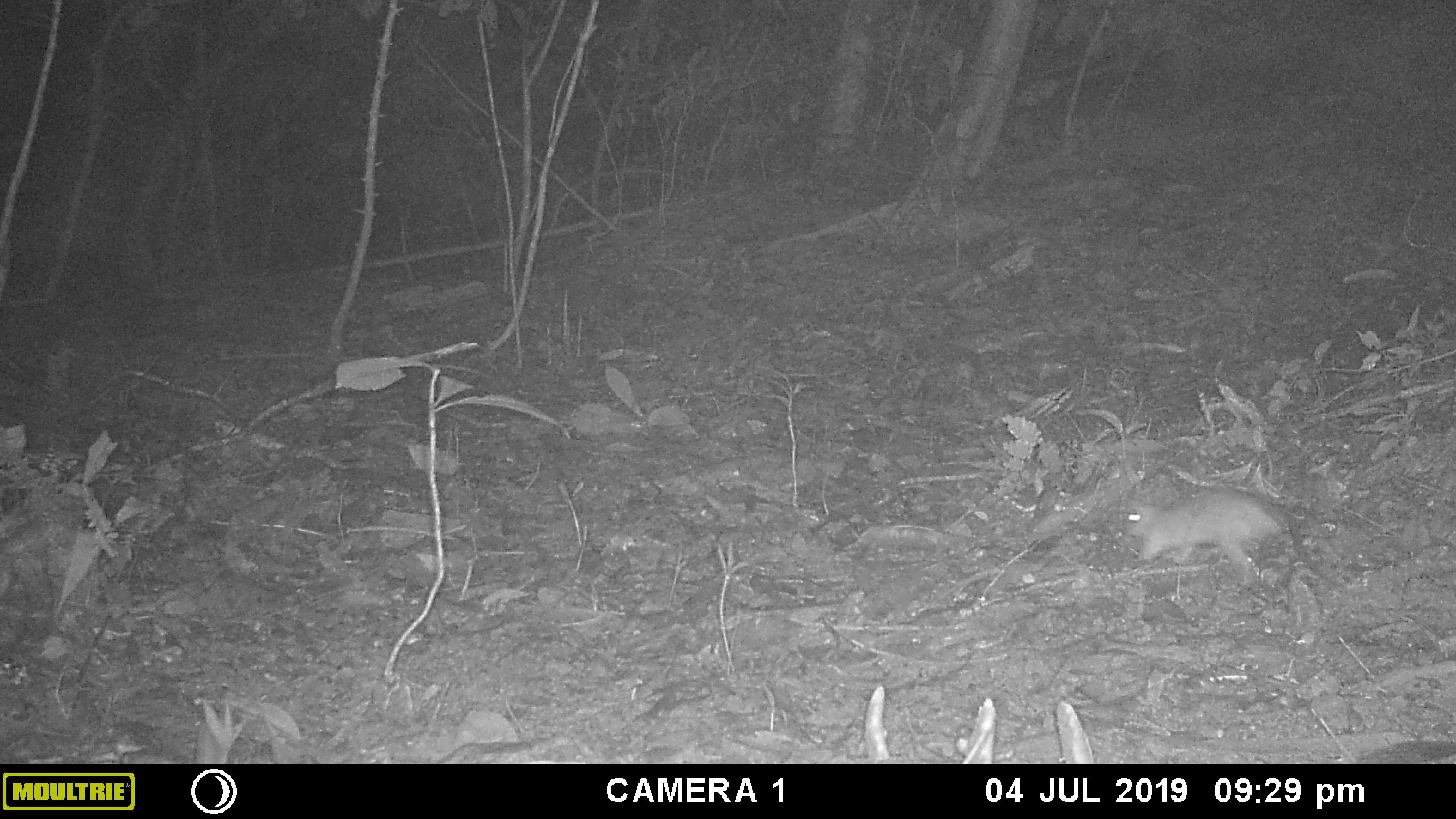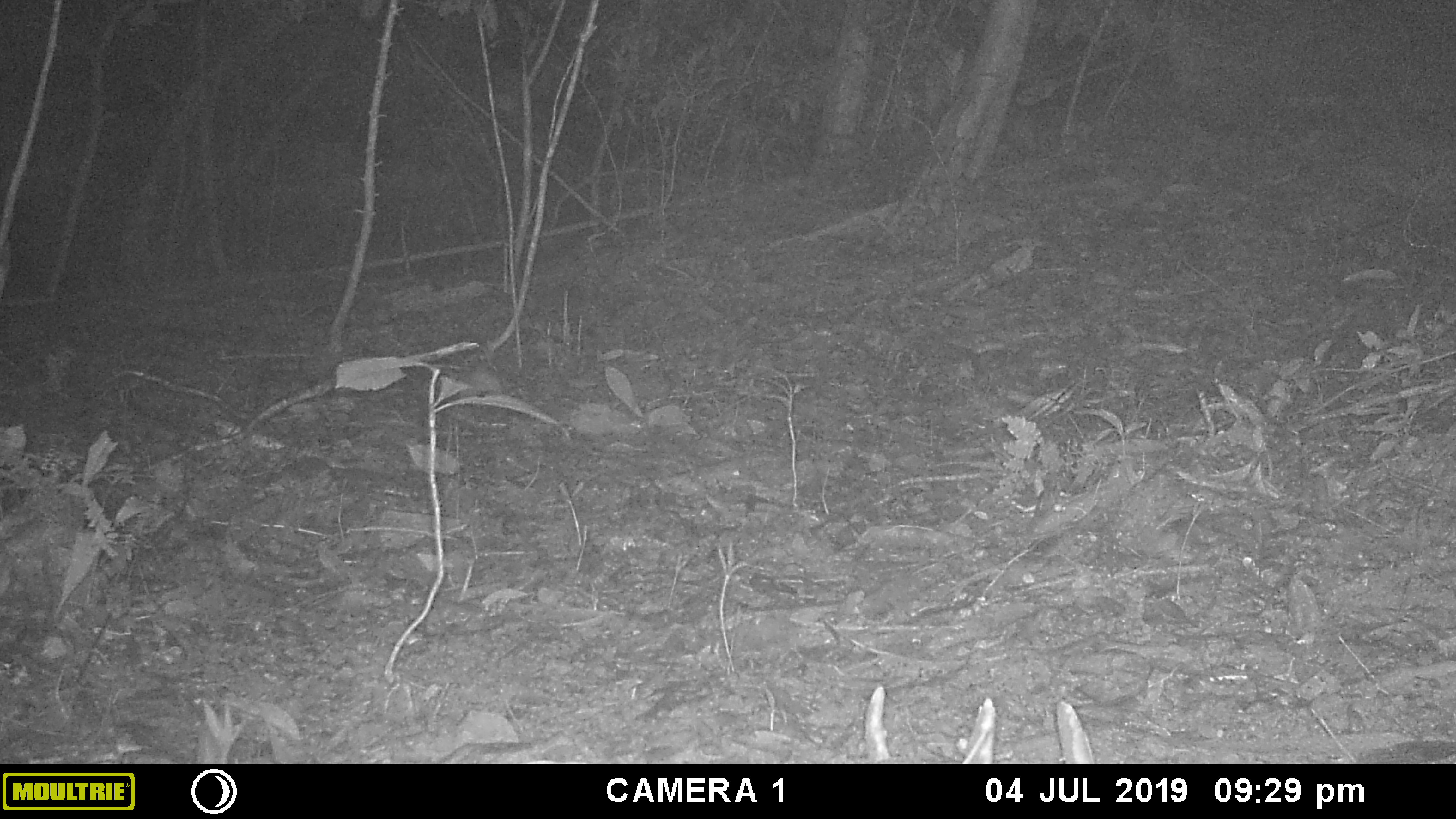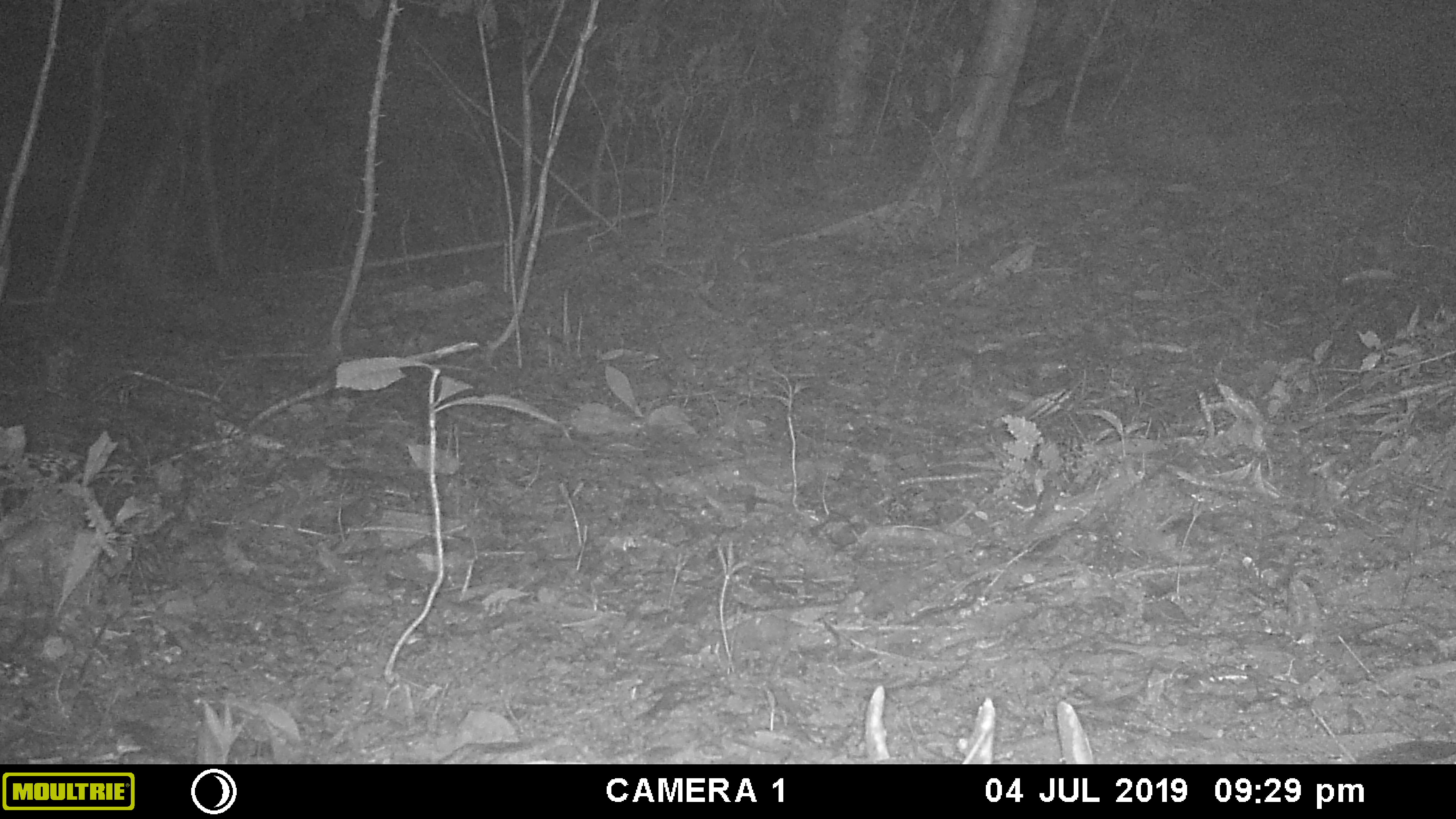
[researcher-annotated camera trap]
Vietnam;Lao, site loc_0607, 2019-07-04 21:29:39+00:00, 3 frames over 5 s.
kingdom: Animalia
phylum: Chordata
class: Mammalia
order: Rodentia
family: Muridae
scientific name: Muridae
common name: old-world mice and rats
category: unidentified murid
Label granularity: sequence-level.